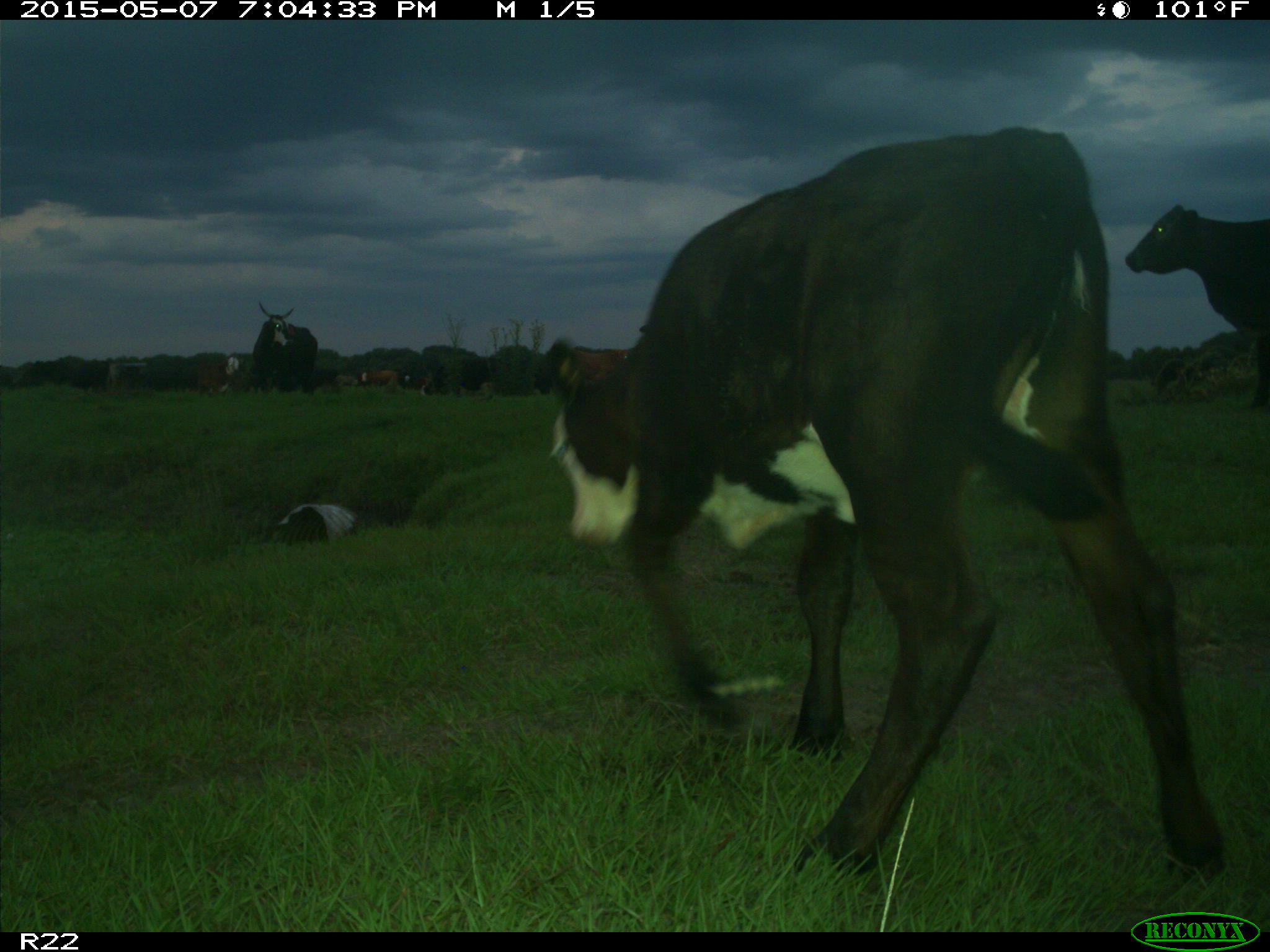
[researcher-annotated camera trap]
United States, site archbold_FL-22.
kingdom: Animalia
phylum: Chordata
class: Mammalia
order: Artiodactyla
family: Bovidae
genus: Bos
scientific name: Bos taurus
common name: domestic cow